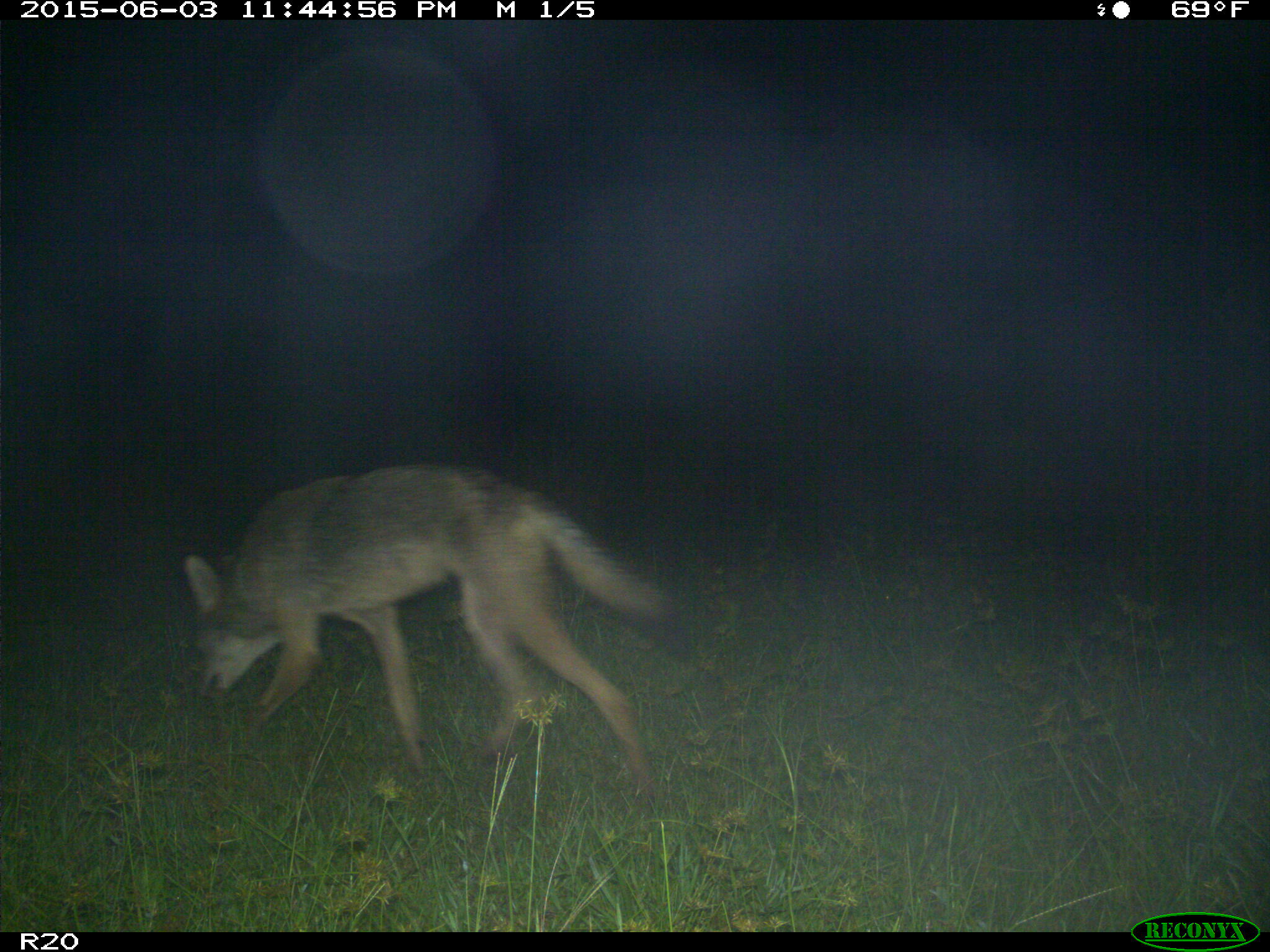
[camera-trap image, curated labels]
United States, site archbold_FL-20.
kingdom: Animalia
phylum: Chordata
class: Mammalia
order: Carnivora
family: Canidae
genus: Canis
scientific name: Canis latrans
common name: coyote